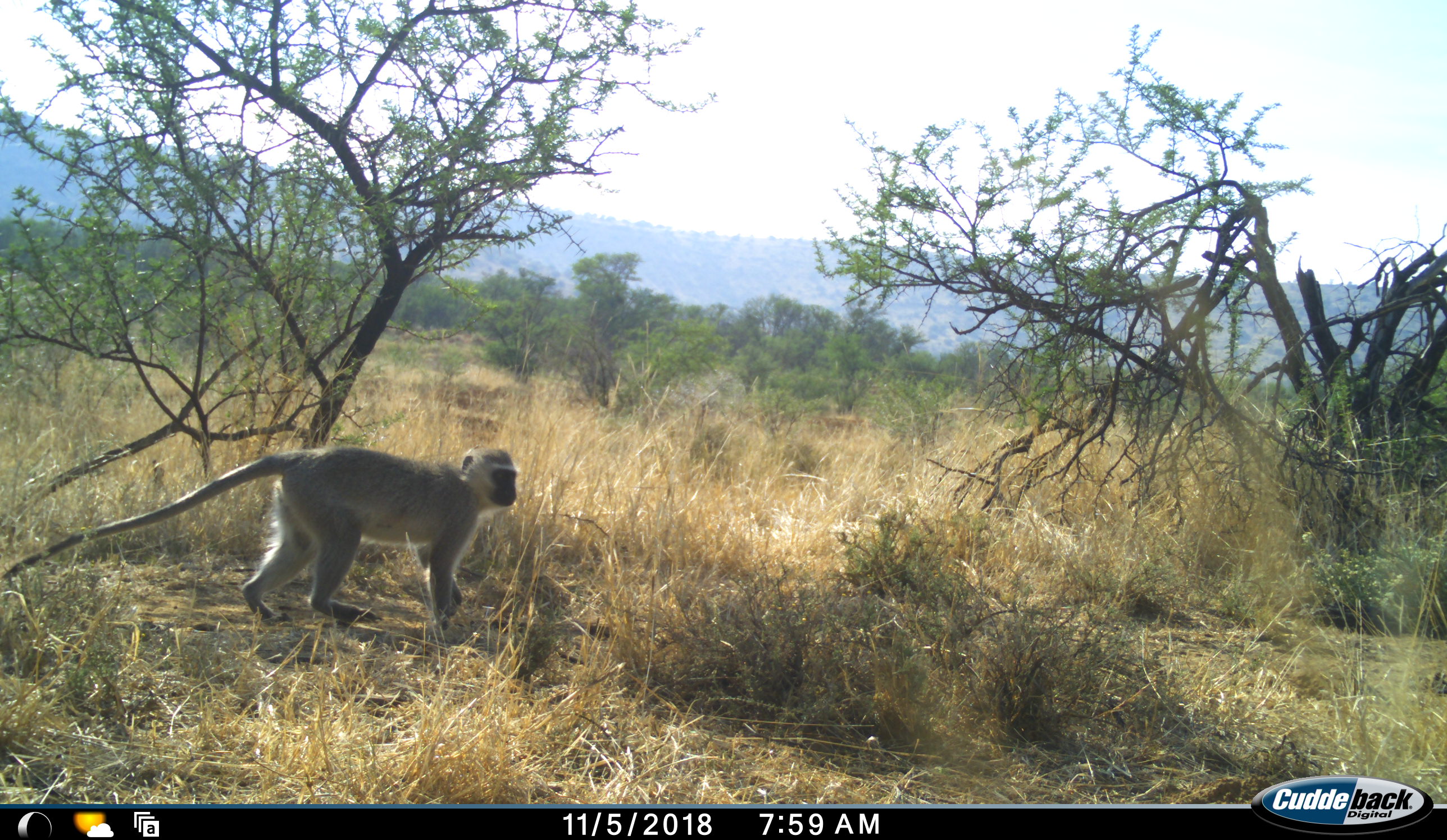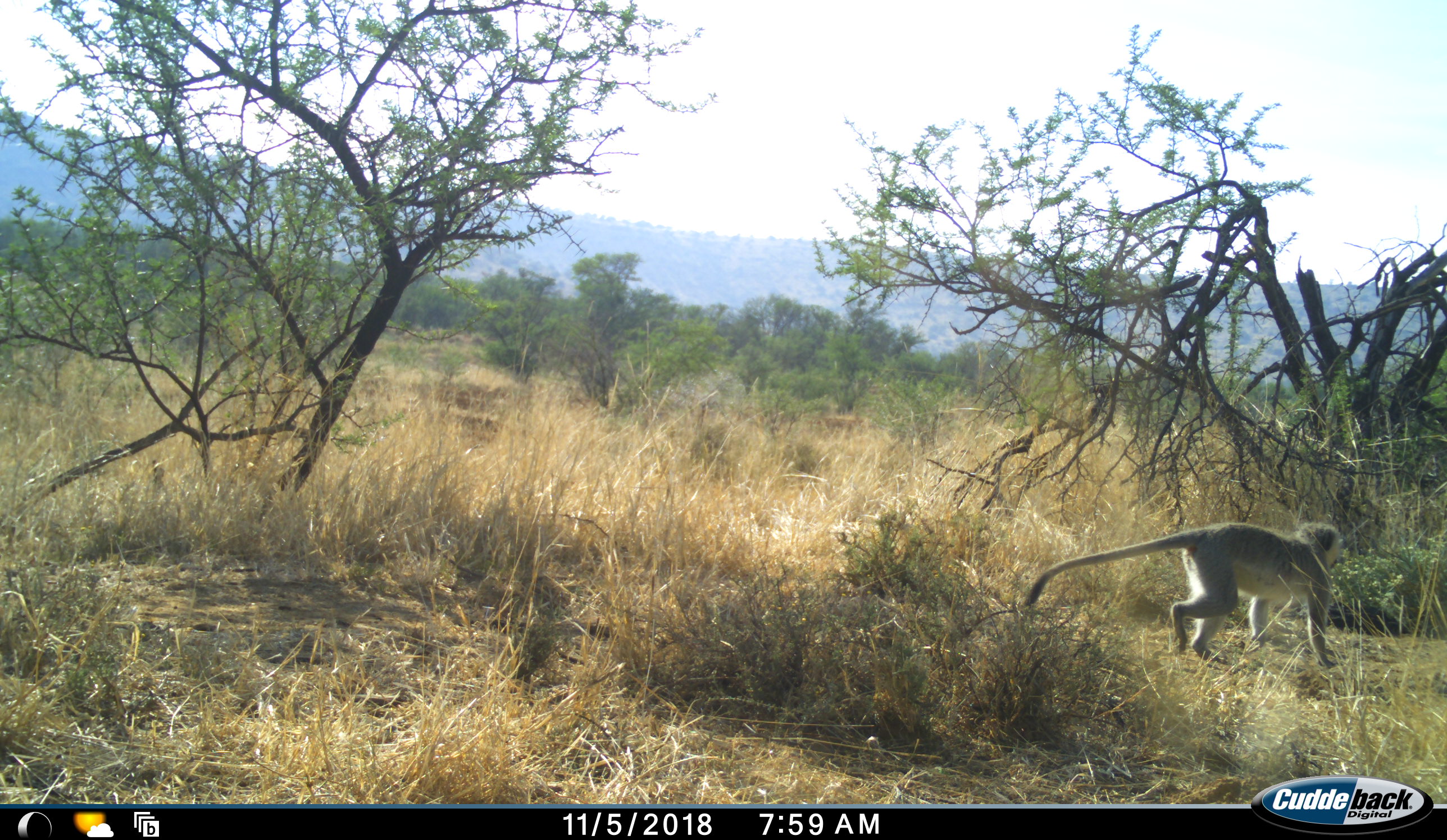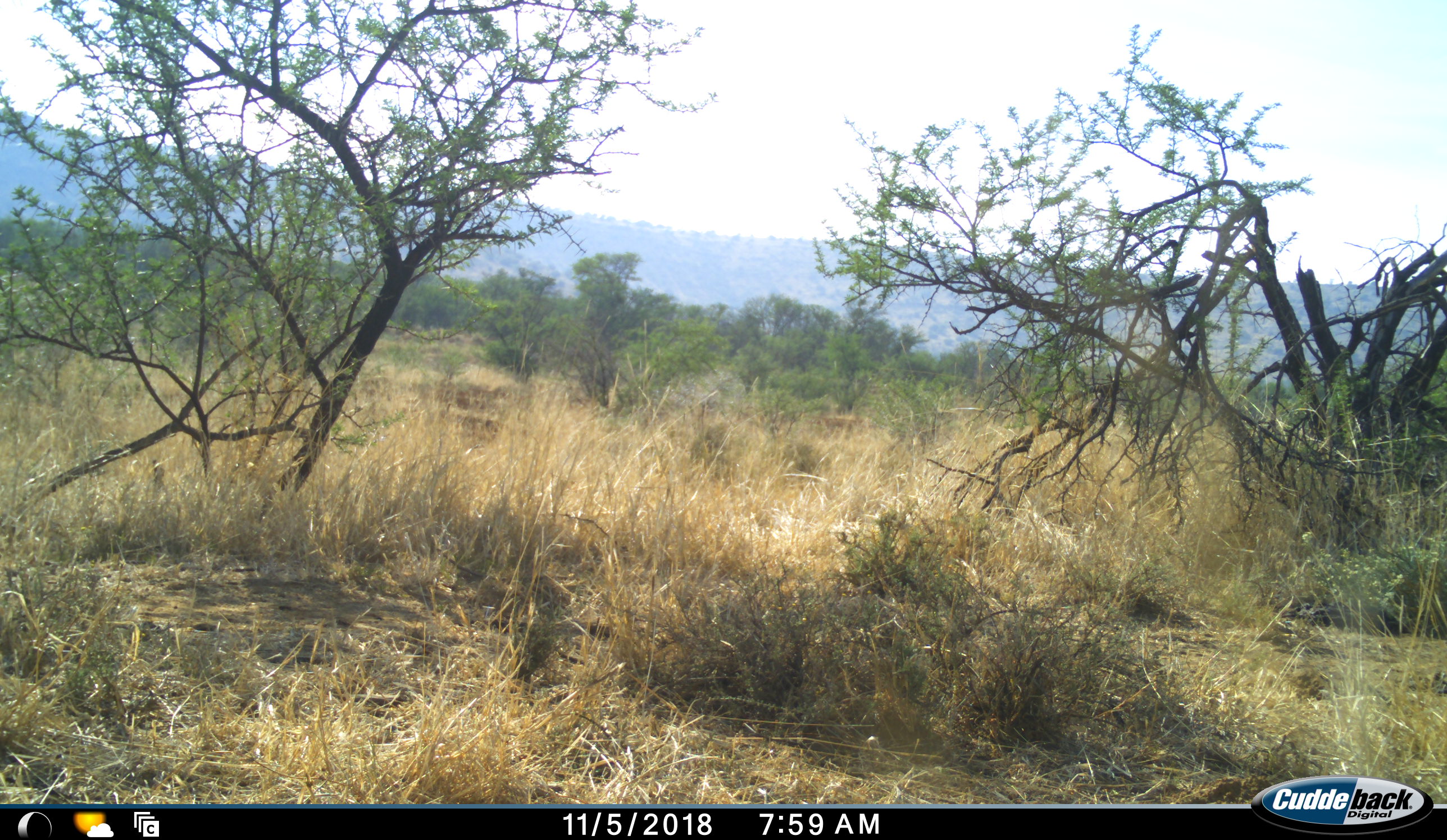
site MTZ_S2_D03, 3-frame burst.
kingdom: Animalia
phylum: Chordata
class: Mammalia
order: Primates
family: Cercopithecidae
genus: Chlorocebus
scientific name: Chlorocebus pygerythrus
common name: vervet monkey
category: monkeyvervet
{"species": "monkeyvervet (vervet monkey) (Chlorocebus pygerythrus)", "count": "1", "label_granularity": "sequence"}